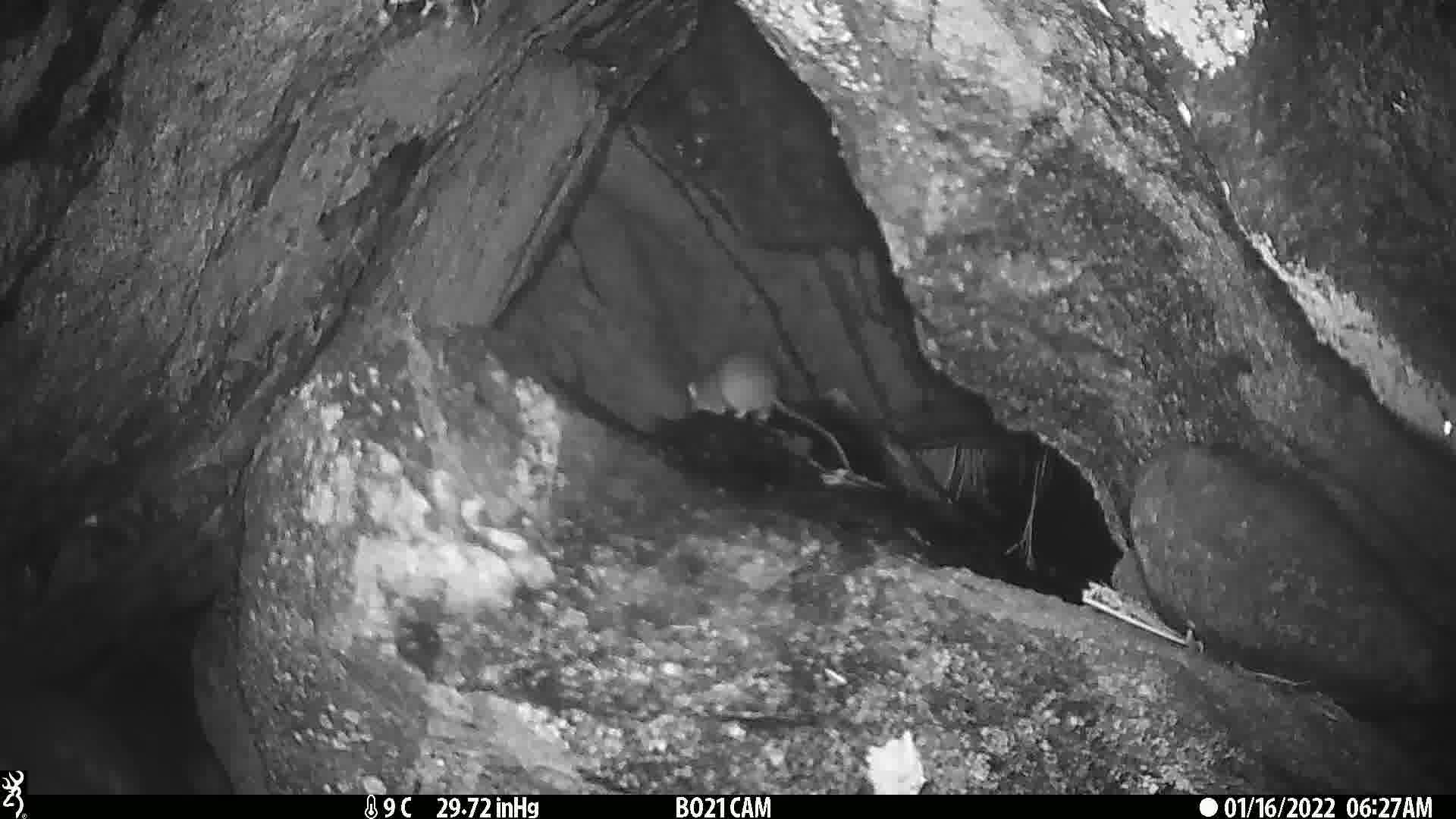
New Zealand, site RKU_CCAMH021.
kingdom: Animalia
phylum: Chordata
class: Mammalia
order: Rodentia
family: Muridae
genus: Rattus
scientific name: Rattus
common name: rat